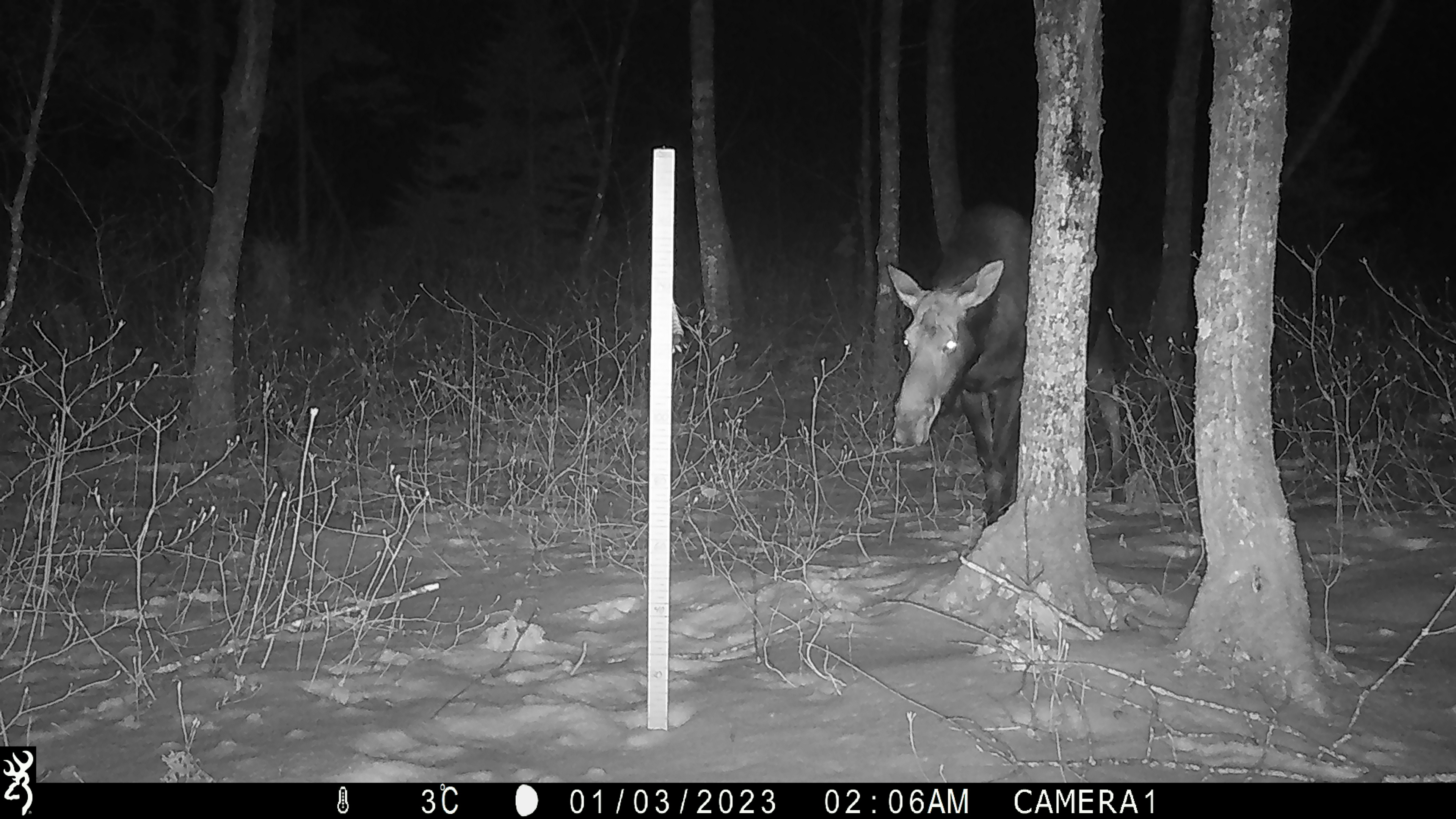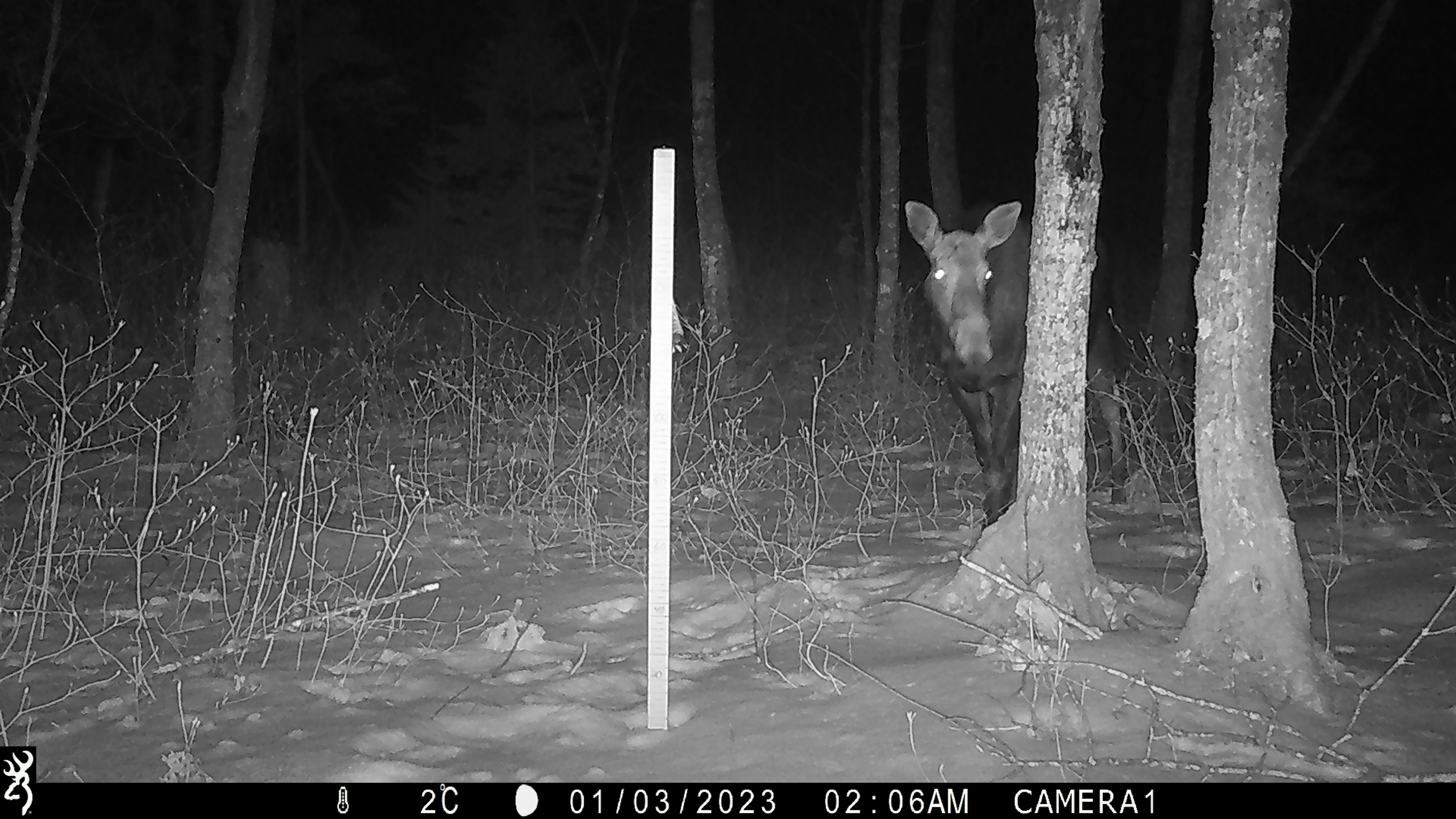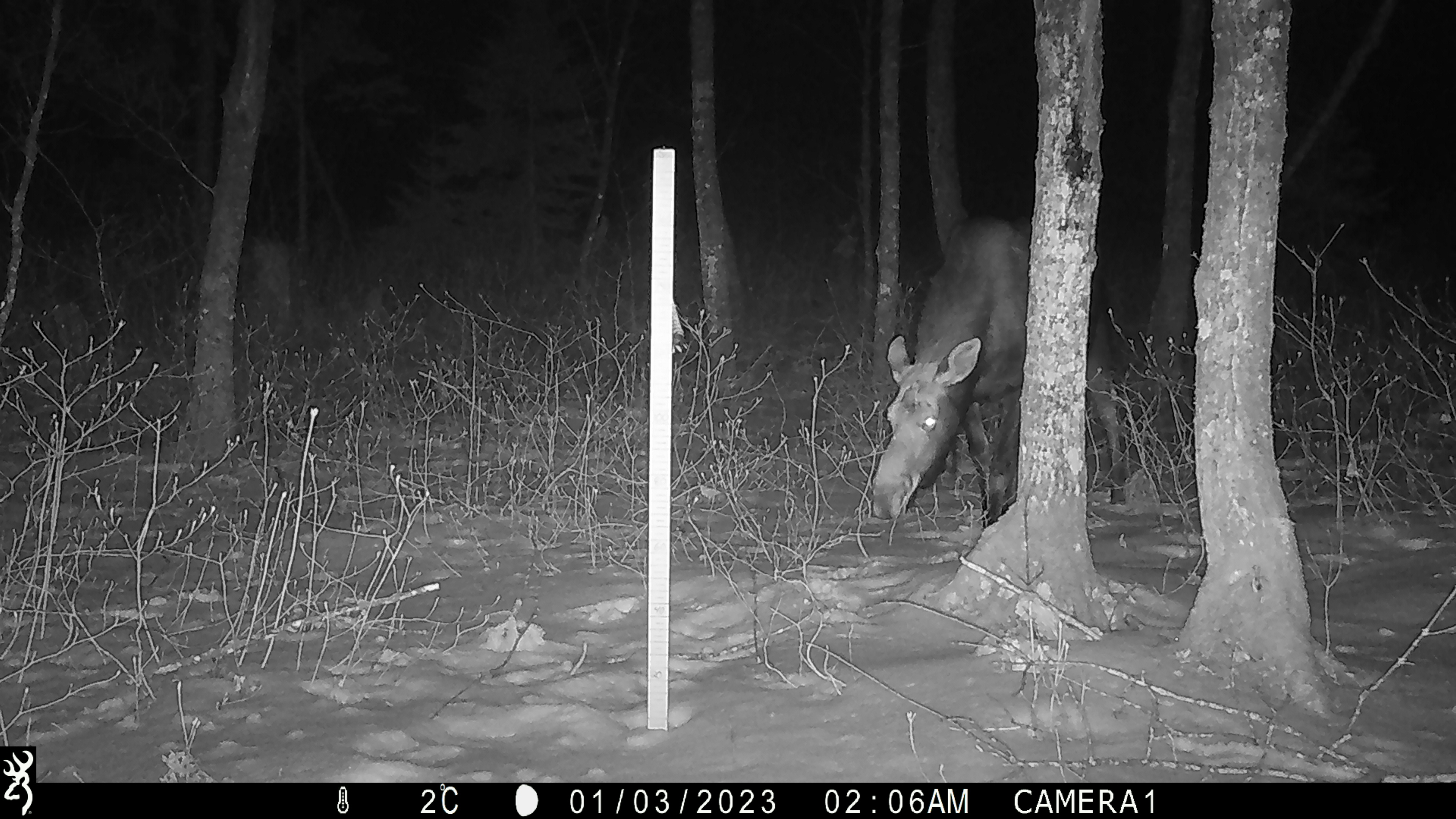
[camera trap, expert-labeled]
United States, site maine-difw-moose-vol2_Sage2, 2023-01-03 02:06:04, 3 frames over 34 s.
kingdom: Animalia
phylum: Chordata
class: Mammalia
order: Artiodactyla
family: Cervidae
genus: Alces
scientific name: Alces alces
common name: moose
Moose (Alces alces).